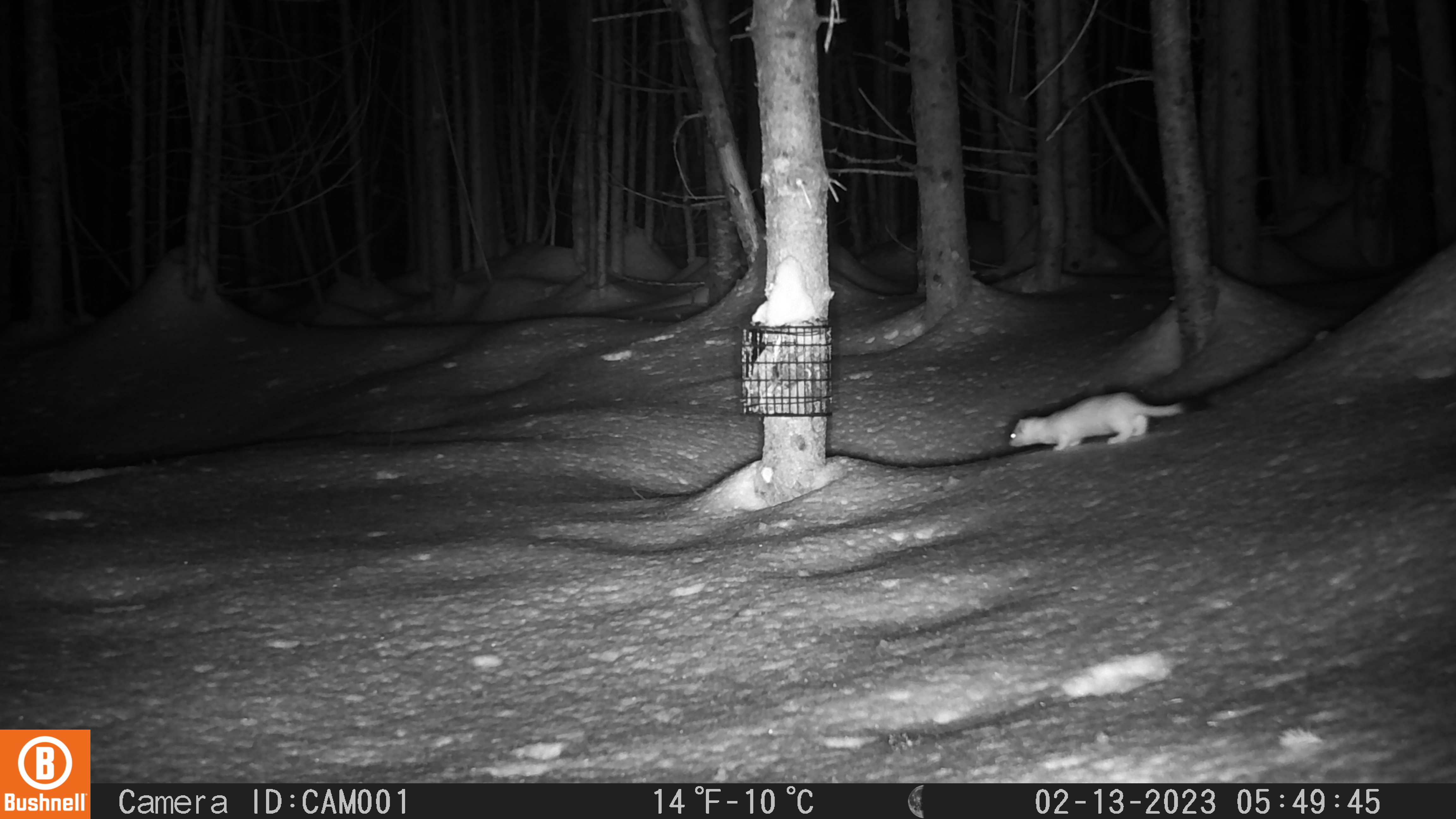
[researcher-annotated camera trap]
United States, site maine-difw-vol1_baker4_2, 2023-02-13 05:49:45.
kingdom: Animalia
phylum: Chordata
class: Mammalia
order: Carnivora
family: Mustelidae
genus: Neogale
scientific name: Neogale frenata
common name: long-tailed weasel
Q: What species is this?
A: Long-tailed weasel (Neogale frenata).